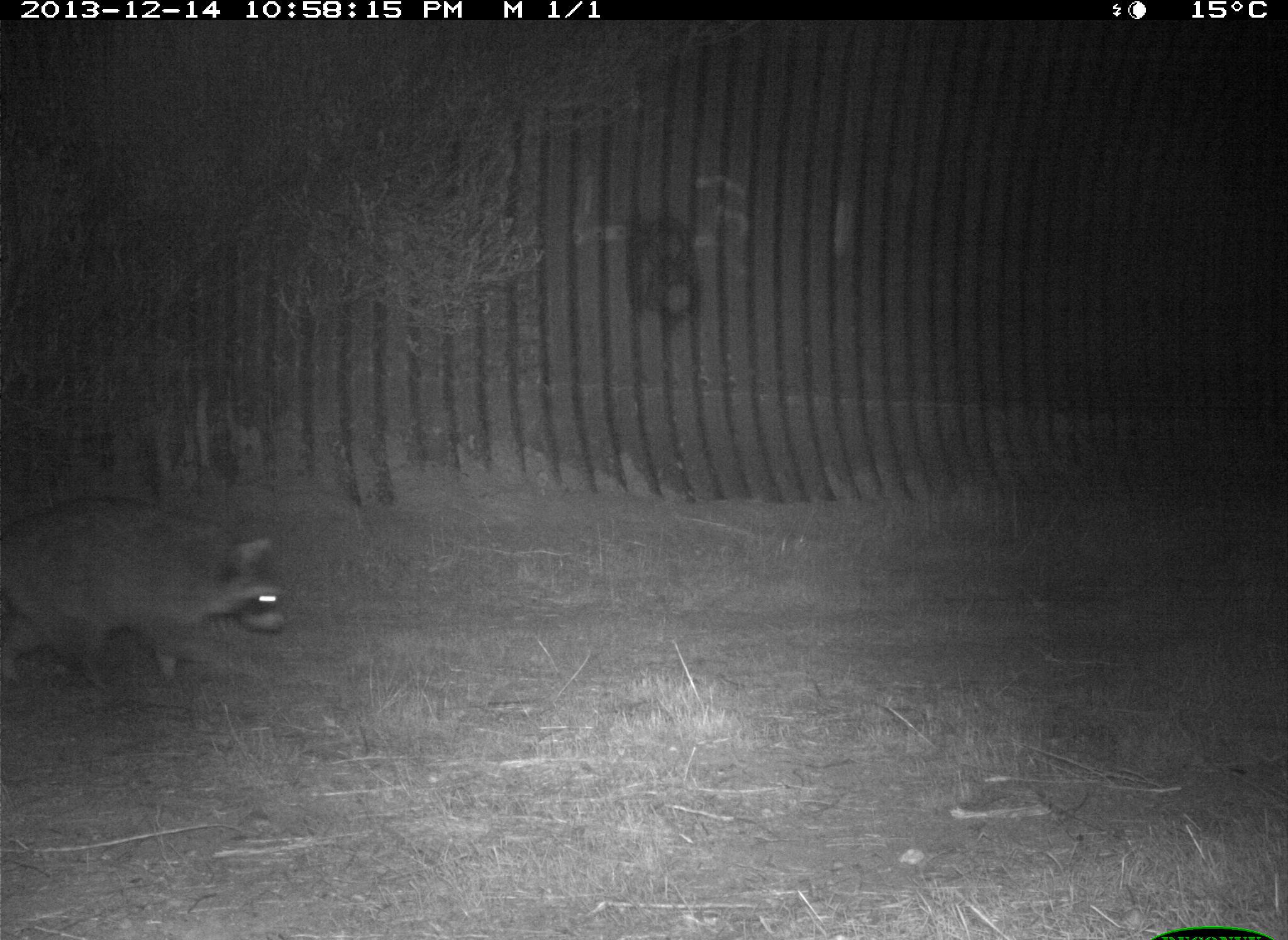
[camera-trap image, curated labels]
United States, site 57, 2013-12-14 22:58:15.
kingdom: Animalia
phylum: Chordata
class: Mammalia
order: Carnivora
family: Procyonidae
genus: Procyon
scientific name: Procyon lotor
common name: raccoon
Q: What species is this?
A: Raccoon (Procyon lotor).